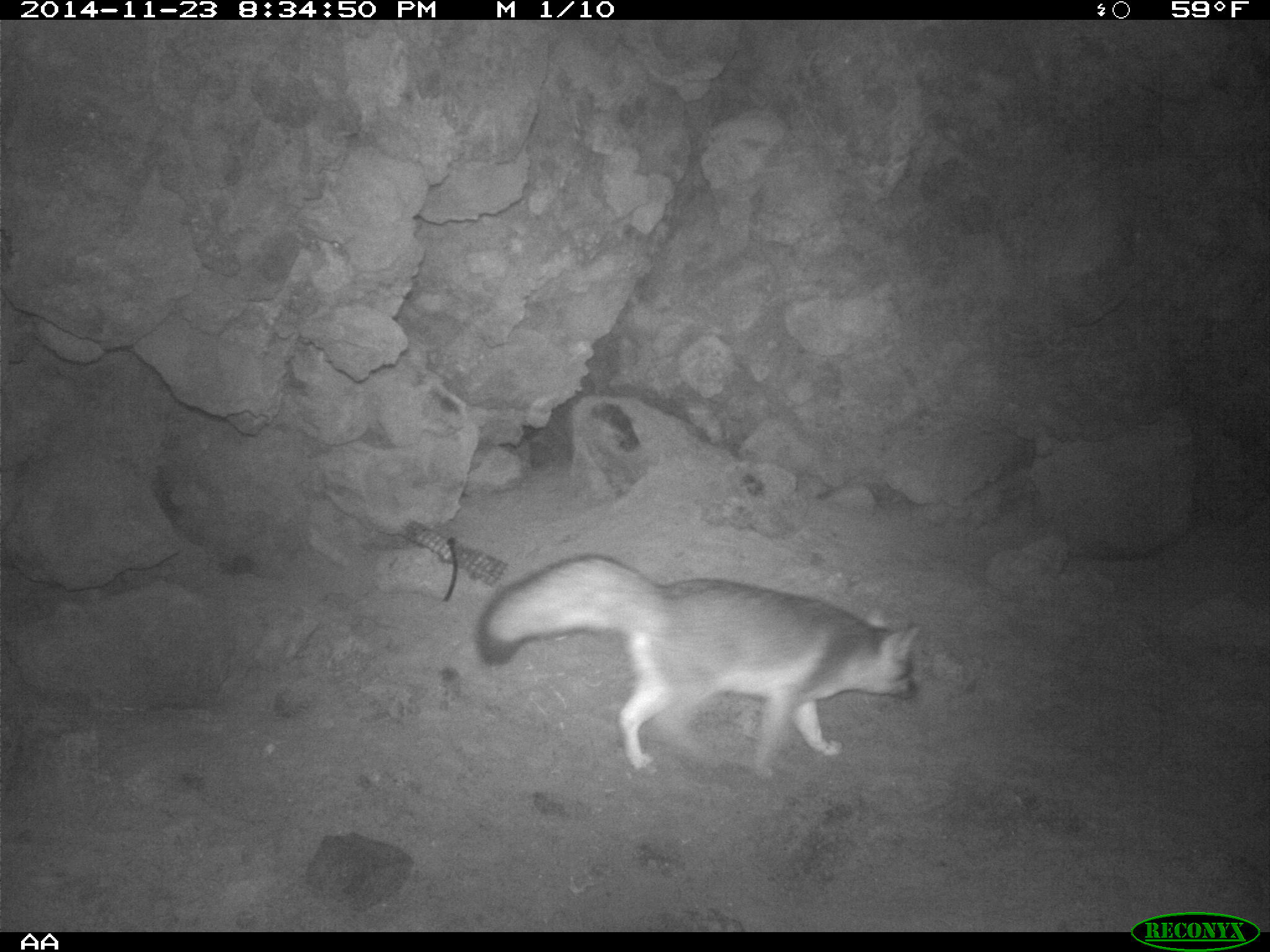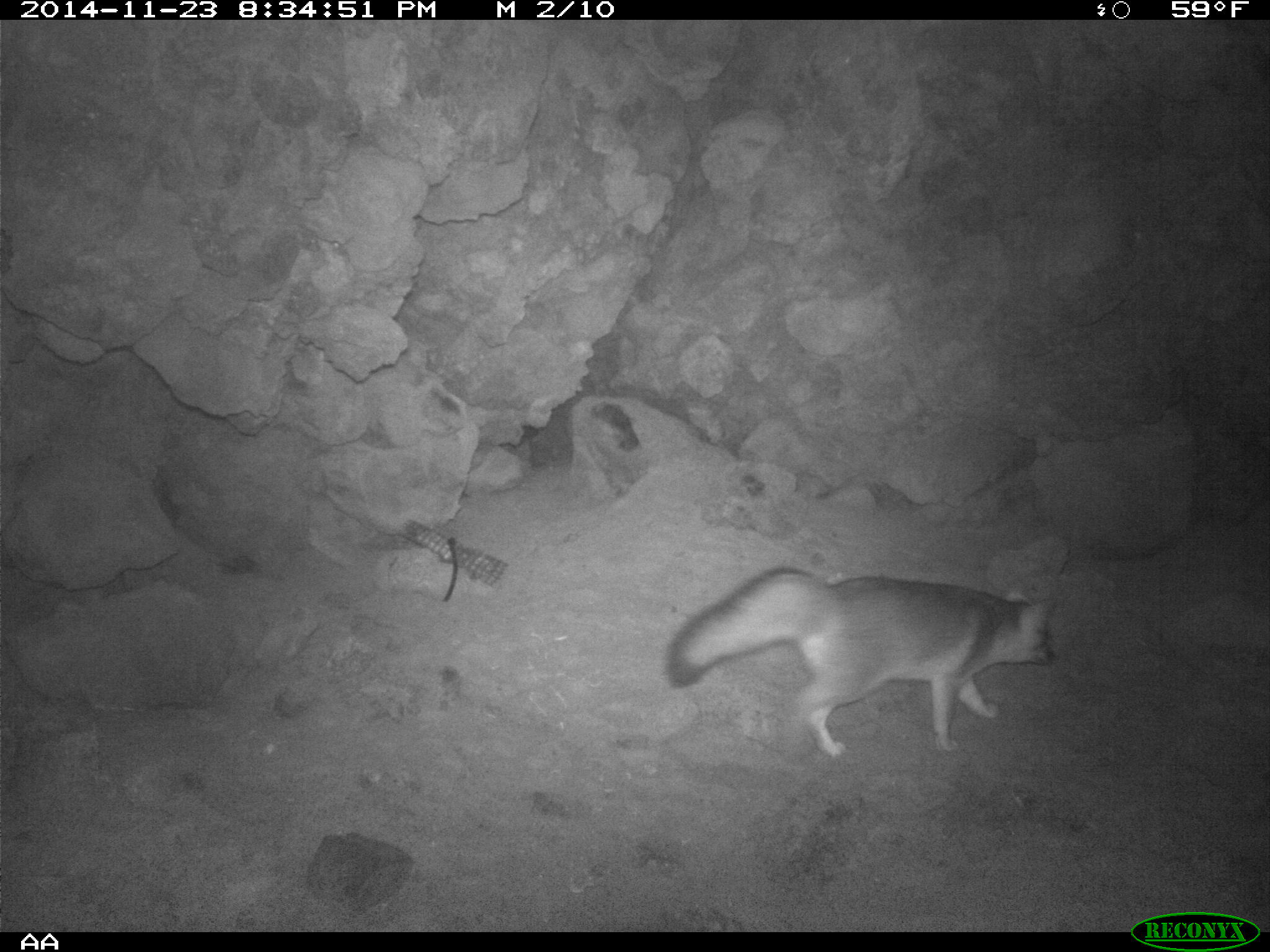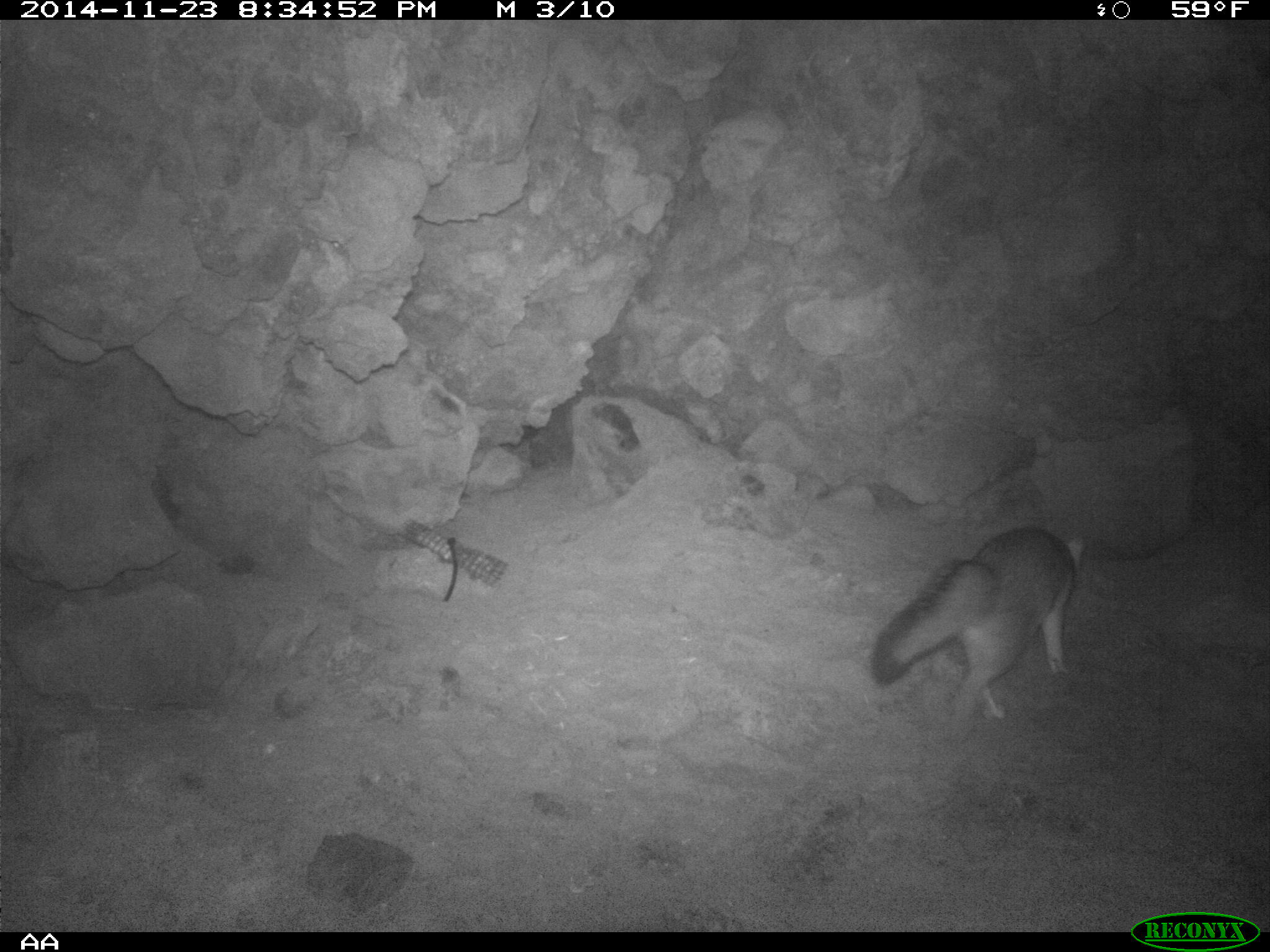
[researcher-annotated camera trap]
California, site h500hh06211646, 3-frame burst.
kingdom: Animalia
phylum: Chordata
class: Mammalia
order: Carnivora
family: Canidae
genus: Urocyon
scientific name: Urocyon littoralis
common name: island fox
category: fox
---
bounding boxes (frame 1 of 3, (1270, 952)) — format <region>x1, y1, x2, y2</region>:
fox: <region>474, 552, 921, 782</region>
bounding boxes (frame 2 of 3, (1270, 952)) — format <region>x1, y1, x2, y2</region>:
fox: <region>666, 566, 1057, 756</region>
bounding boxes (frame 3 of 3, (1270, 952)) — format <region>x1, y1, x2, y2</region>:
fox: <region>868, 524, 1086, 723</region>